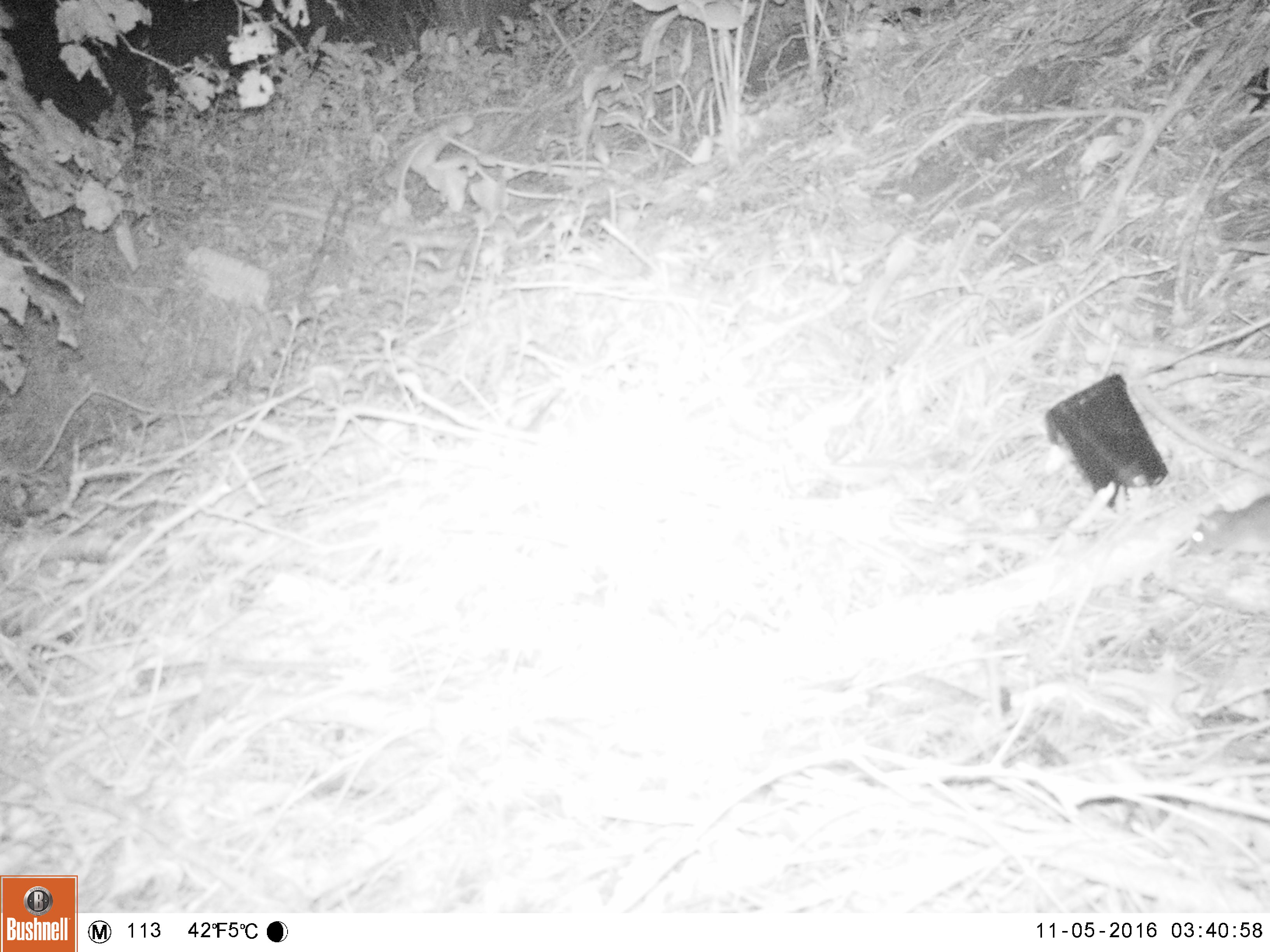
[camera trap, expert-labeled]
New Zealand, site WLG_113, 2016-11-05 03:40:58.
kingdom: Animalia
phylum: Chordata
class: Mammalia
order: Rodentia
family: Muridae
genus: Mus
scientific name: Mus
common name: mouse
Mouse (Mus).